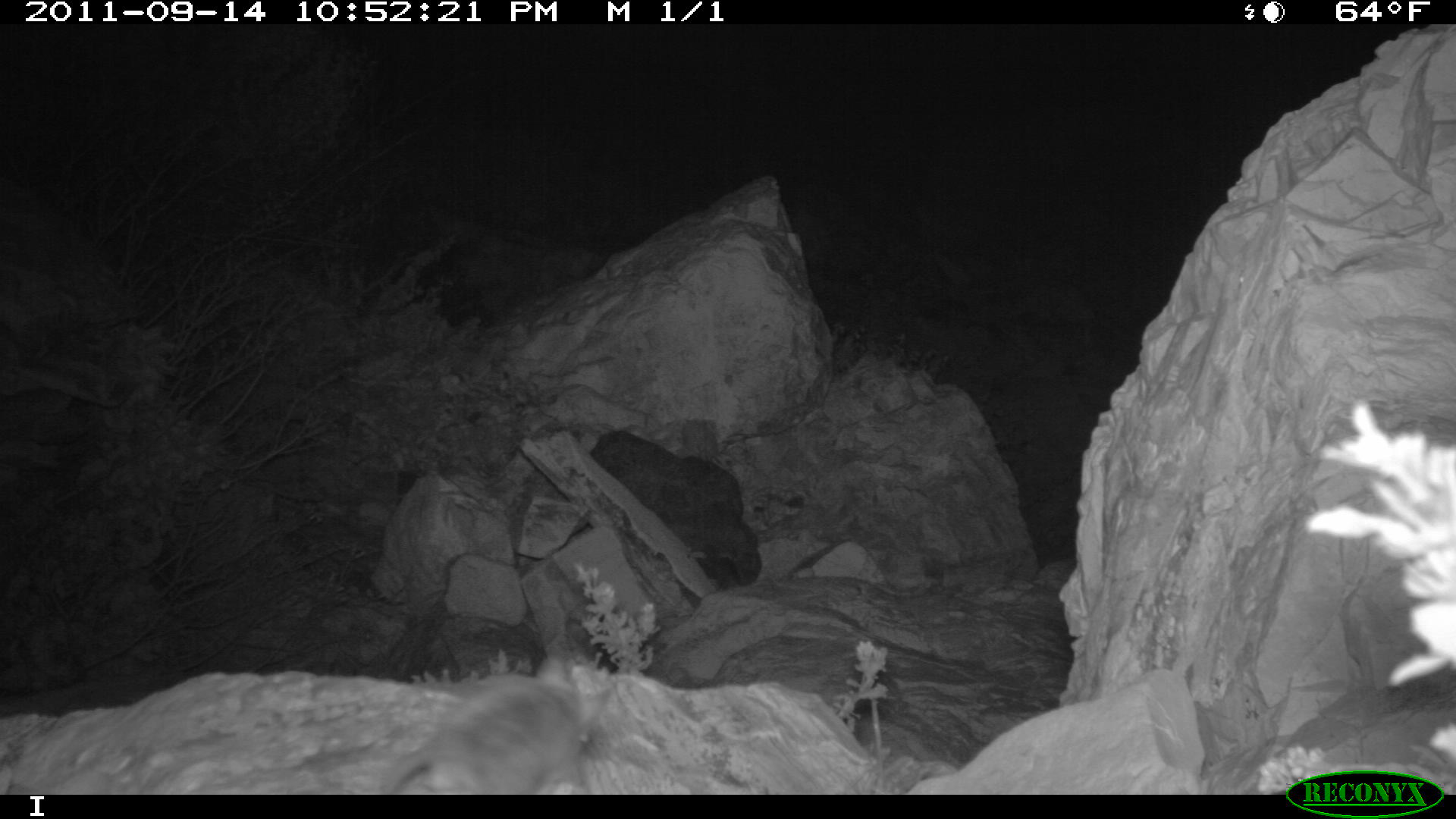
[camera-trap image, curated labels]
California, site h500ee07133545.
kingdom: Animalia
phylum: Chordata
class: Mammalia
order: Rodentia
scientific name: Rodentia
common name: rodent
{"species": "rodent (Rodentia)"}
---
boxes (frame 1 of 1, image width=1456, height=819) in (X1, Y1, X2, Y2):
rodent: (378, 673, 585, 794)